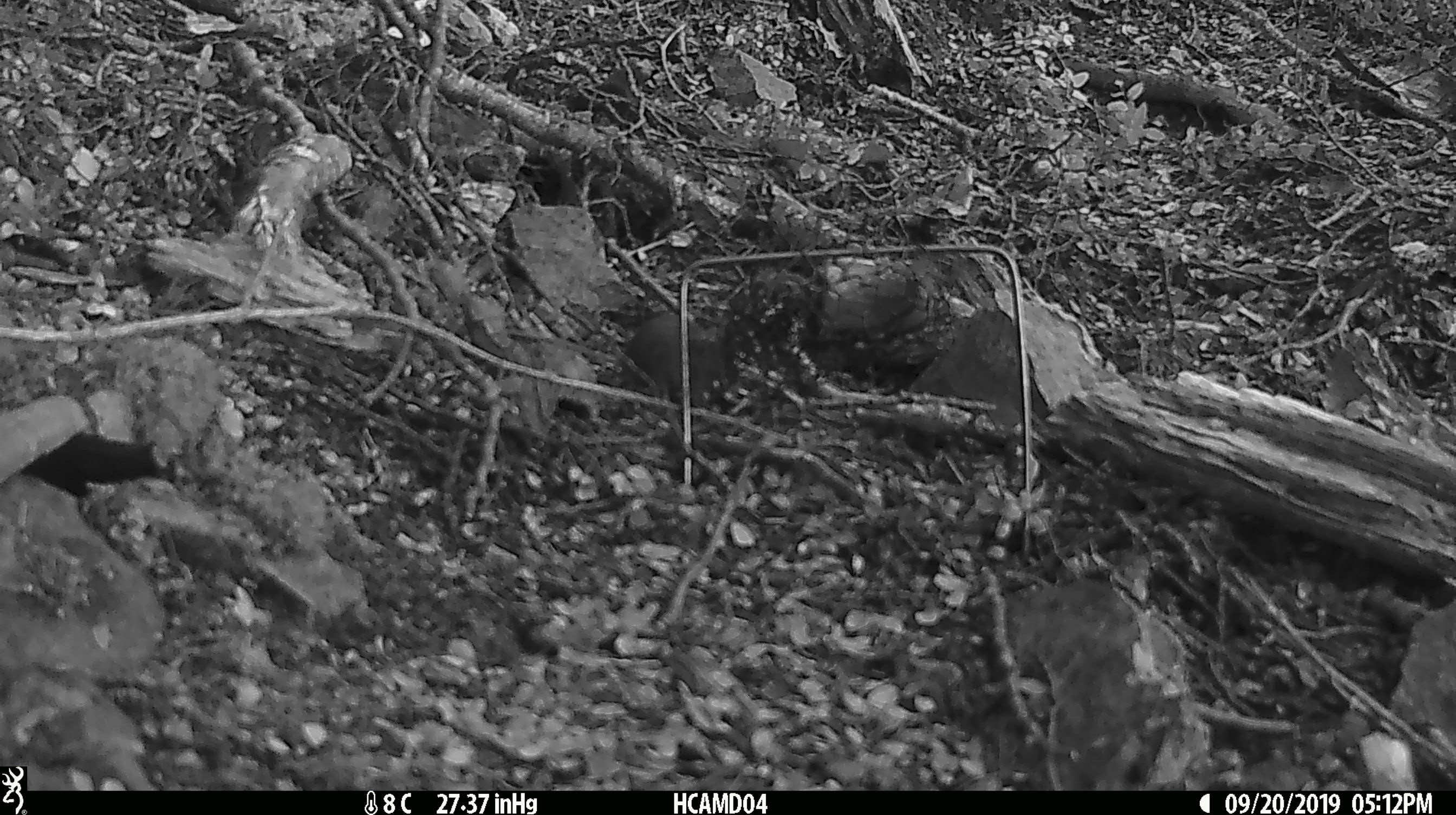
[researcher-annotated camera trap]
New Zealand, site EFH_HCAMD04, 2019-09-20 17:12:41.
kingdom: Animalia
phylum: Chordata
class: Mammalia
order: Rodentia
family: Muridae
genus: Mus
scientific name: Mus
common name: mouse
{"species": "mouse (Mus)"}